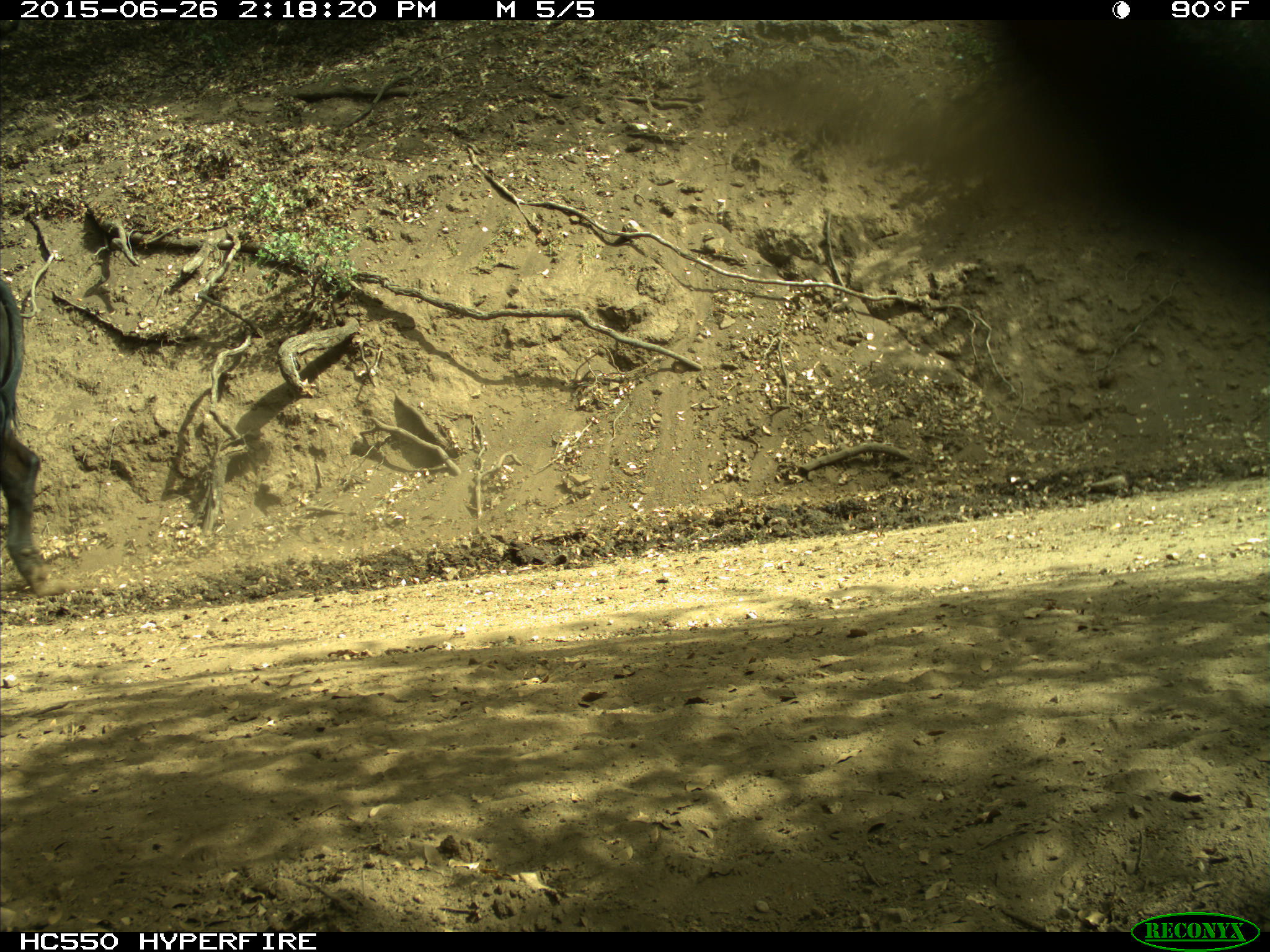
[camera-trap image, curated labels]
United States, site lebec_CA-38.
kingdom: Animalia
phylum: Chordata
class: Mammalia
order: Artiodactyla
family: Bovidae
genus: Bos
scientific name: Bos taurus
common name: domestic cow